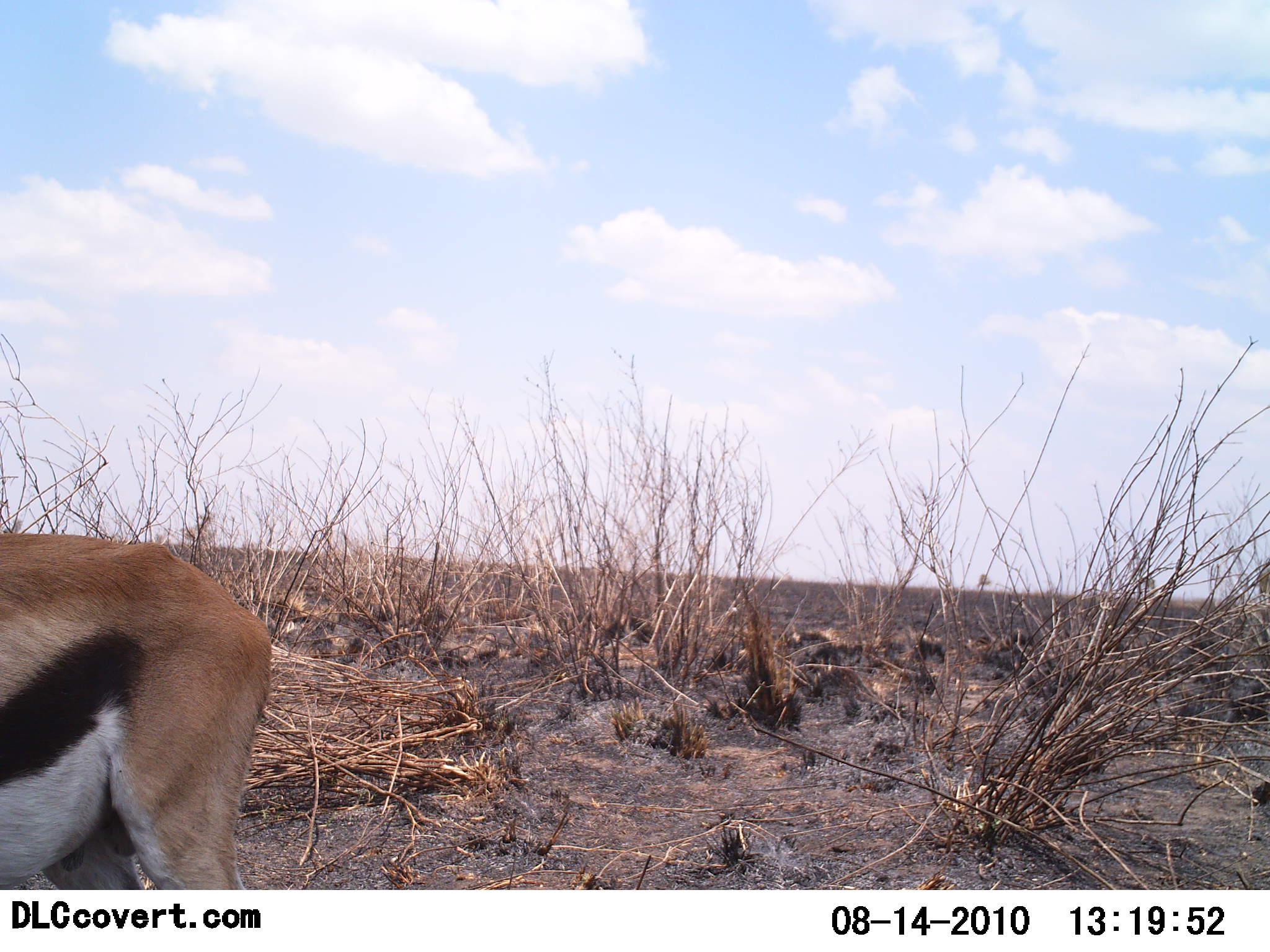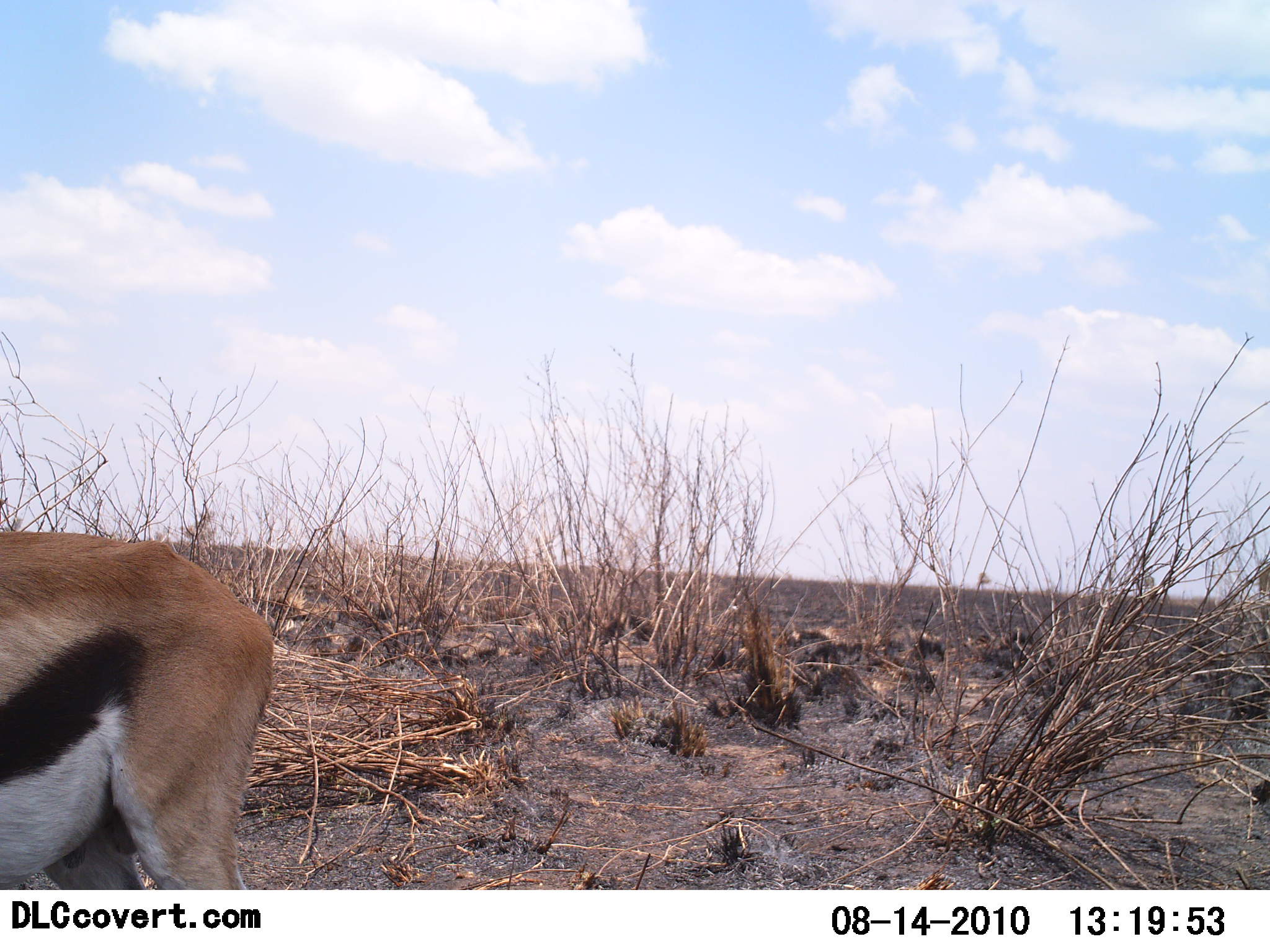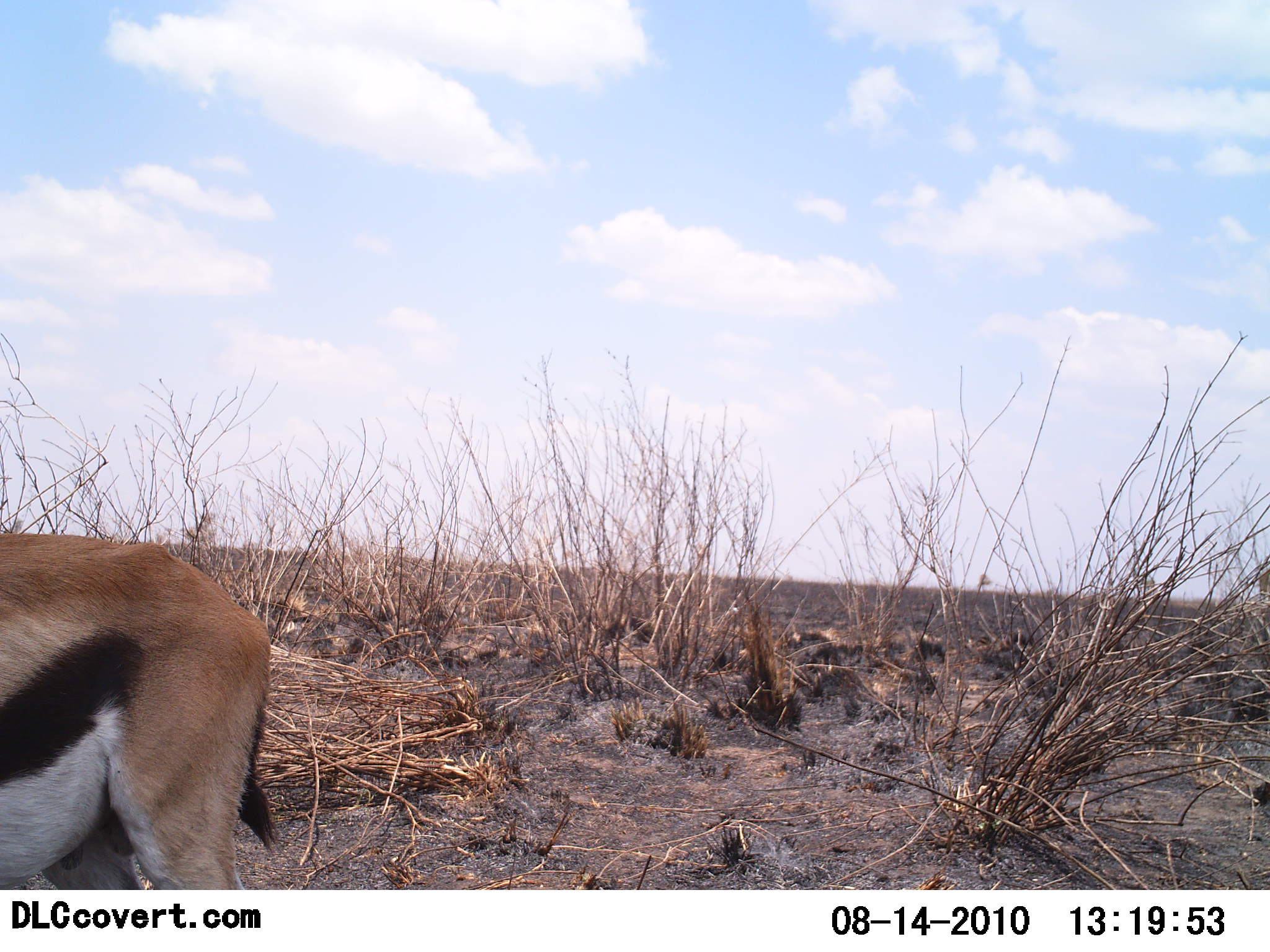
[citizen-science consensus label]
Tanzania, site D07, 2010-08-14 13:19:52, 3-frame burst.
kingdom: Animalia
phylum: Chordata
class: Mammalia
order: Artiodactyla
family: Bovidae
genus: Eudorcas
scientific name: Eudorcas thomsonii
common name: thomson's gazelle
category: gazellethomsons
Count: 1.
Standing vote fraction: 93%.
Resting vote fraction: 0%.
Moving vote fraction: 0%.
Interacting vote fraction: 0%.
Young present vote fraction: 0%.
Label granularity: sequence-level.